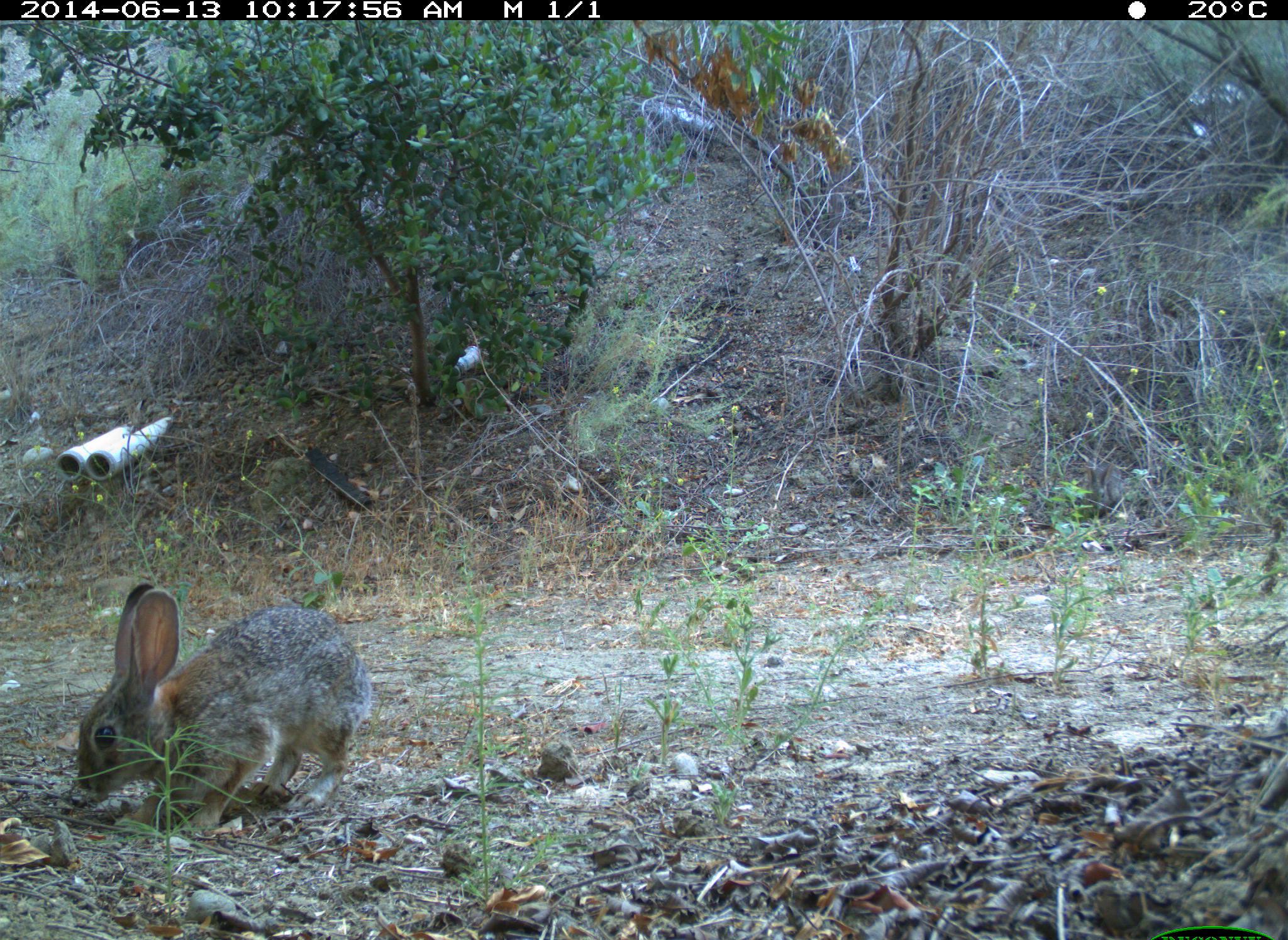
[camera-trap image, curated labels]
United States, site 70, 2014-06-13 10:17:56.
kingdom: Animalia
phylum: Chordata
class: Mammalia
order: Lagomorpha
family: Leporidae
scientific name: Leporidae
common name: rabbits and hares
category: rabbit